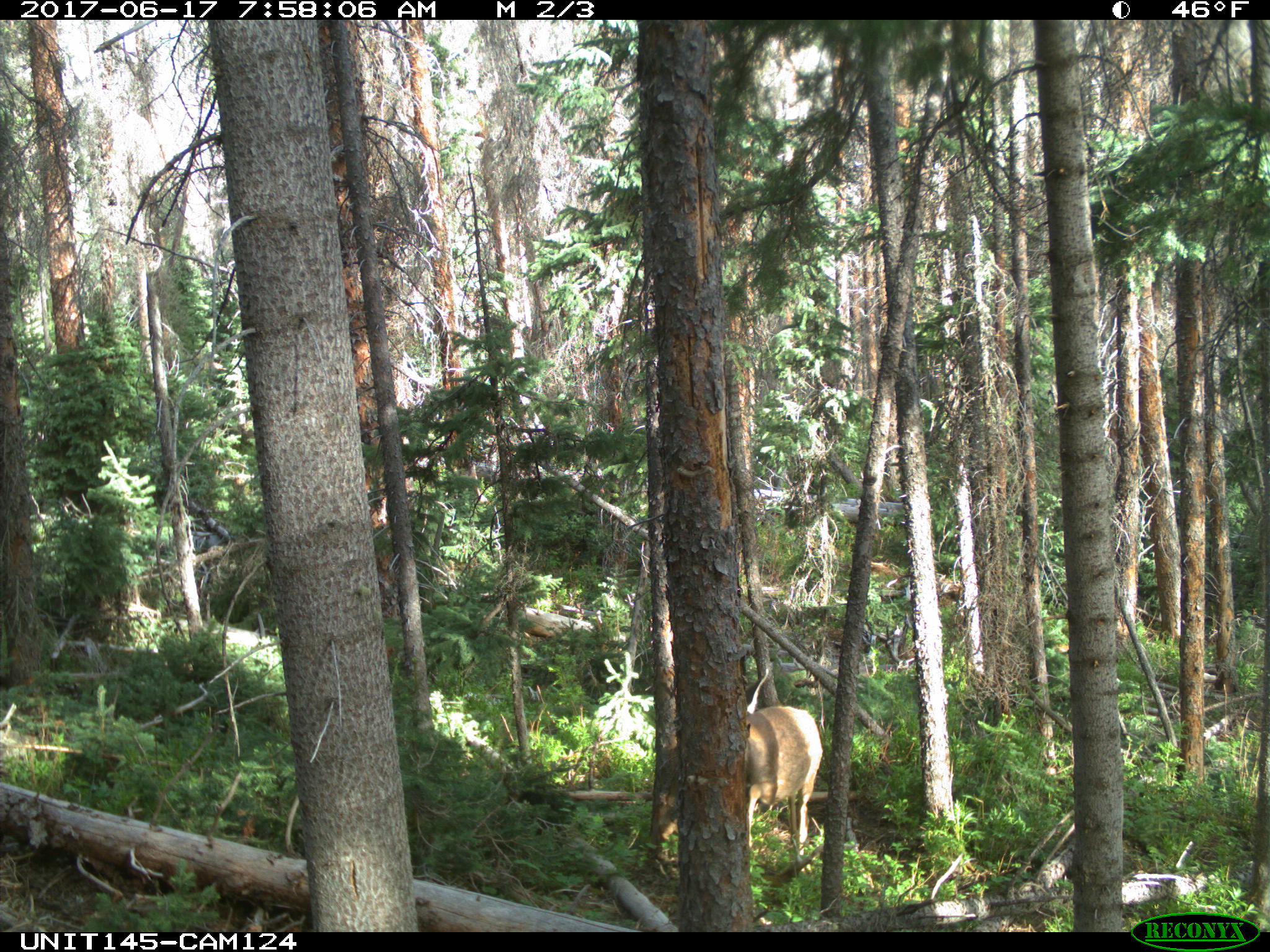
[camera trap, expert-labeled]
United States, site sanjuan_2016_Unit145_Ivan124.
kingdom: Animalia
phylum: Chordata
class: Mammalia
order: Artiodactyla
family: Cervidae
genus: Odocoileus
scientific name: Odocoileus hemionus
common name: mule deer